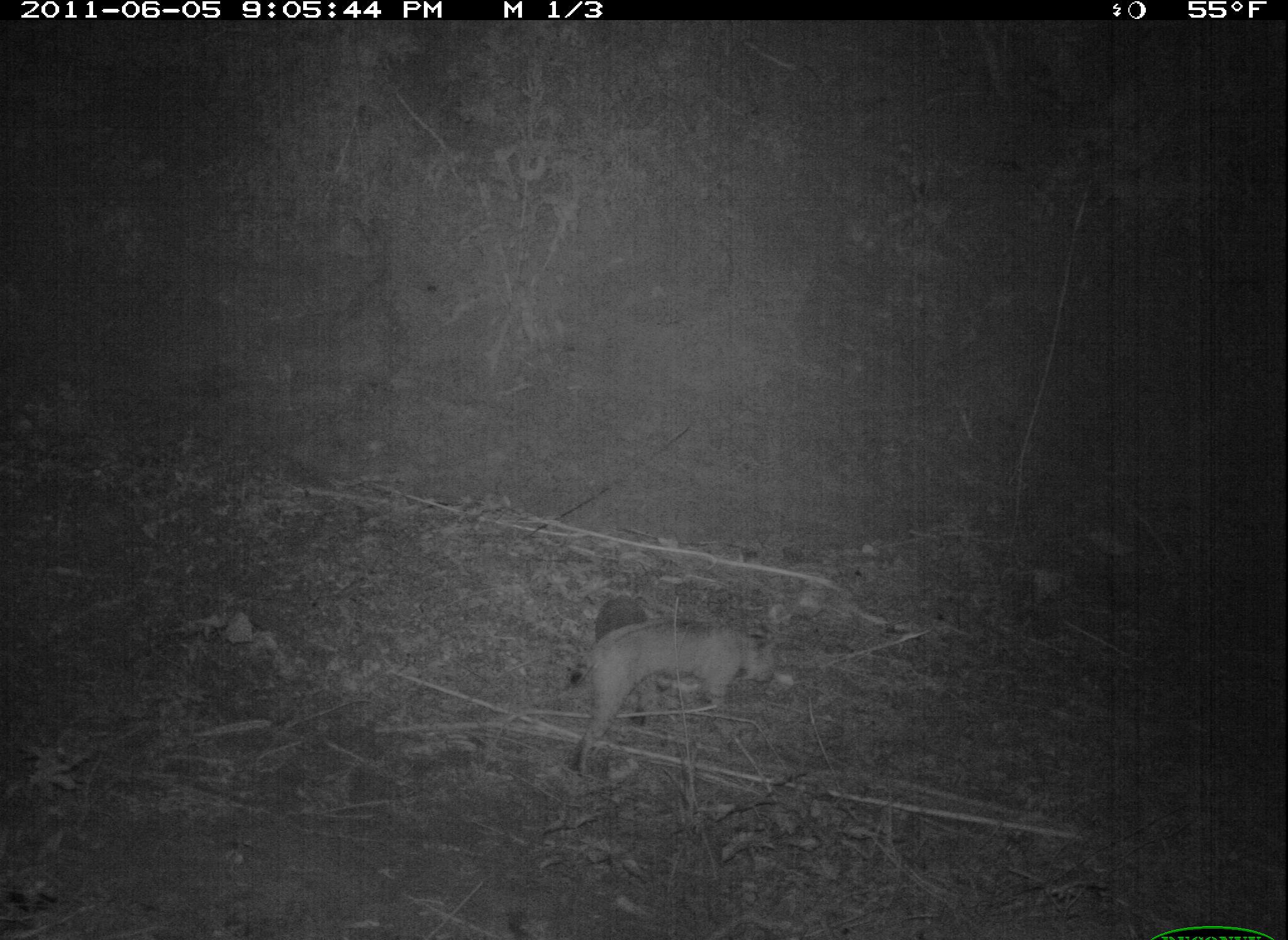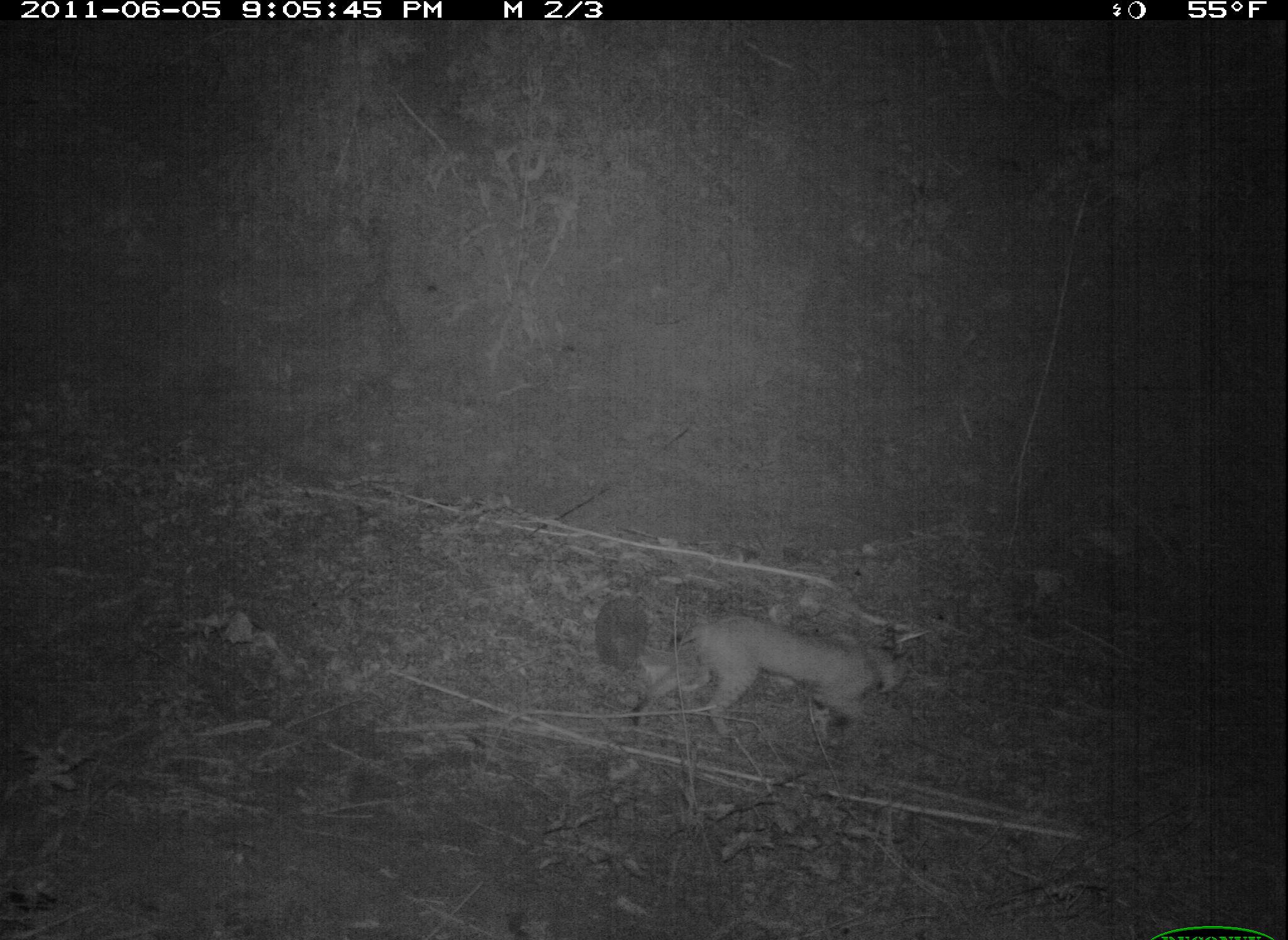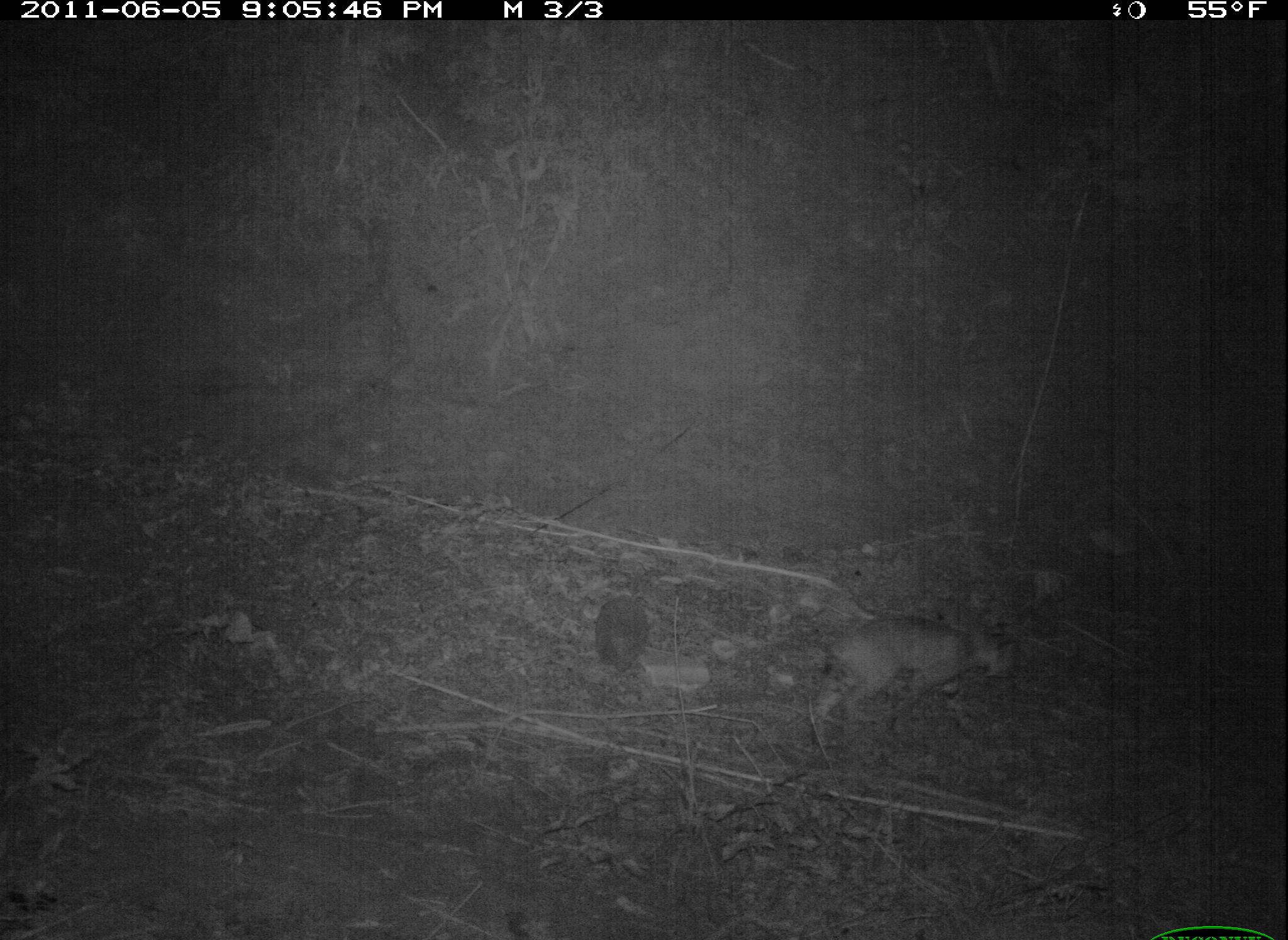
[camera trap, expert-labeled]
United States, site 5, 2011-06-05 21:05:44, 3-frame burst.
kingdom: Animalia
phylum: Chordata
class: Mammalia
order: Carnivora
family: Felidae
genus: Lynx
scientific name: Lynx rufus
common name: bobcat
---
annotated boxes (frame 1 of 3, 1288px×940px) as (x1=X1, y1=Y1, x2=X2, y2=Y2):
bobcat: (x1=567, y1=619, x2=778, y2=782)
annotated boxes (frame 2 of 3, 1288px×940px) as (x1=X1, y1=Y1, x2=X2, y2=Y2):
bobcat: (x1=627, y1=618, x2=905, y2=752)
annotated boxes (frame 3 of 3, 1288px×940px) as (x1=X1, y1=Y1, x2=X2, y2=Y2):
bobcat: (x1=806, y1=619, x2=1023, y2=756)